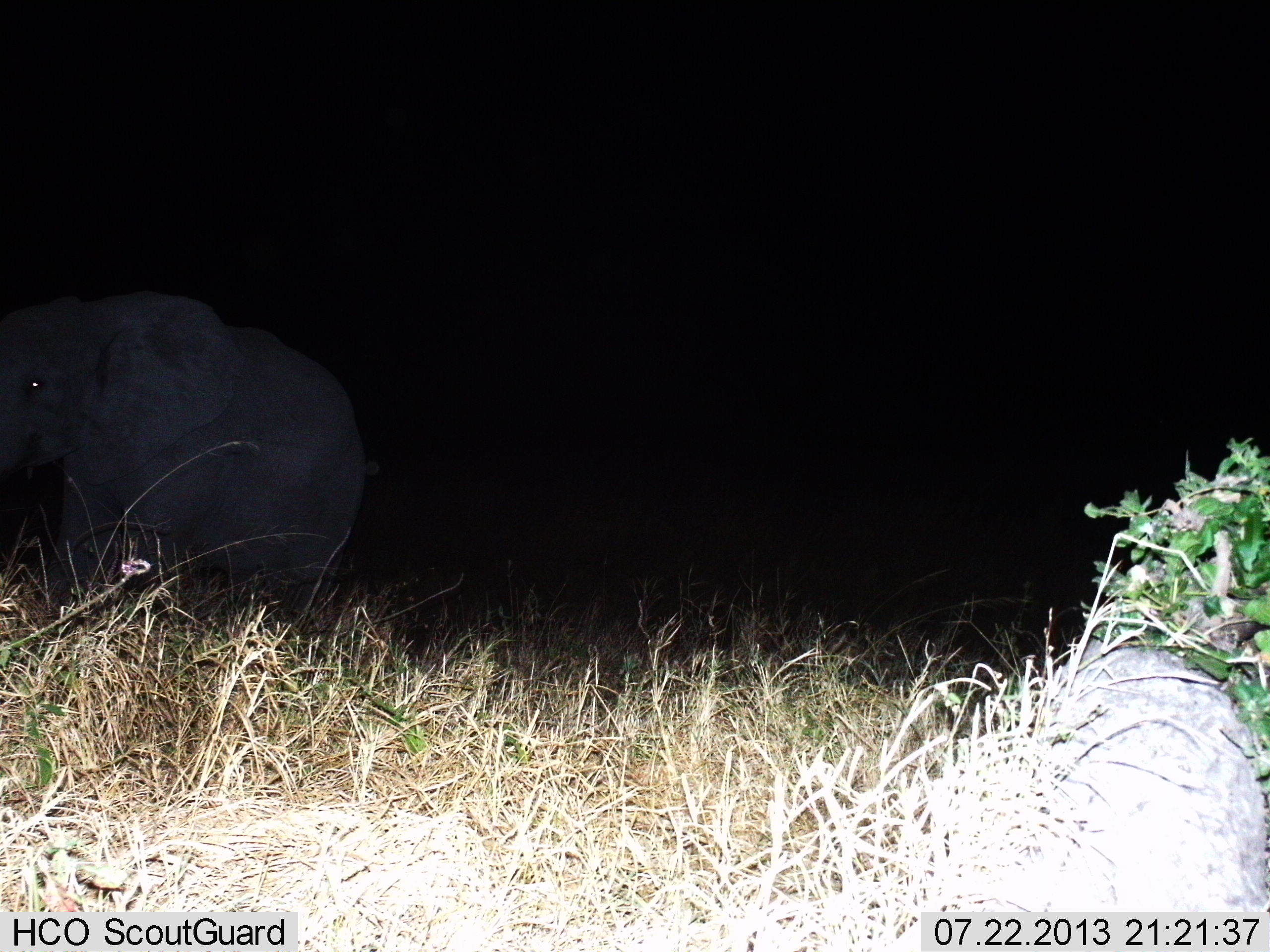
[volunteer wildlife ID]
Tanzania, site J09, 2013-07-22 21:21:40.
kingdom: Animalia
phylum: Chordata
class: Mammalia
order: Proboscidea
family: Elephantidae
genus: Loxodonta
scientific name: Loxodonta africana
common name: african bush elephant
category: elephant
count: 1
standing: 53%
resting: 0%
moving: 47%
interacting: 0%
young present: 11%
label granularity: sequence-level